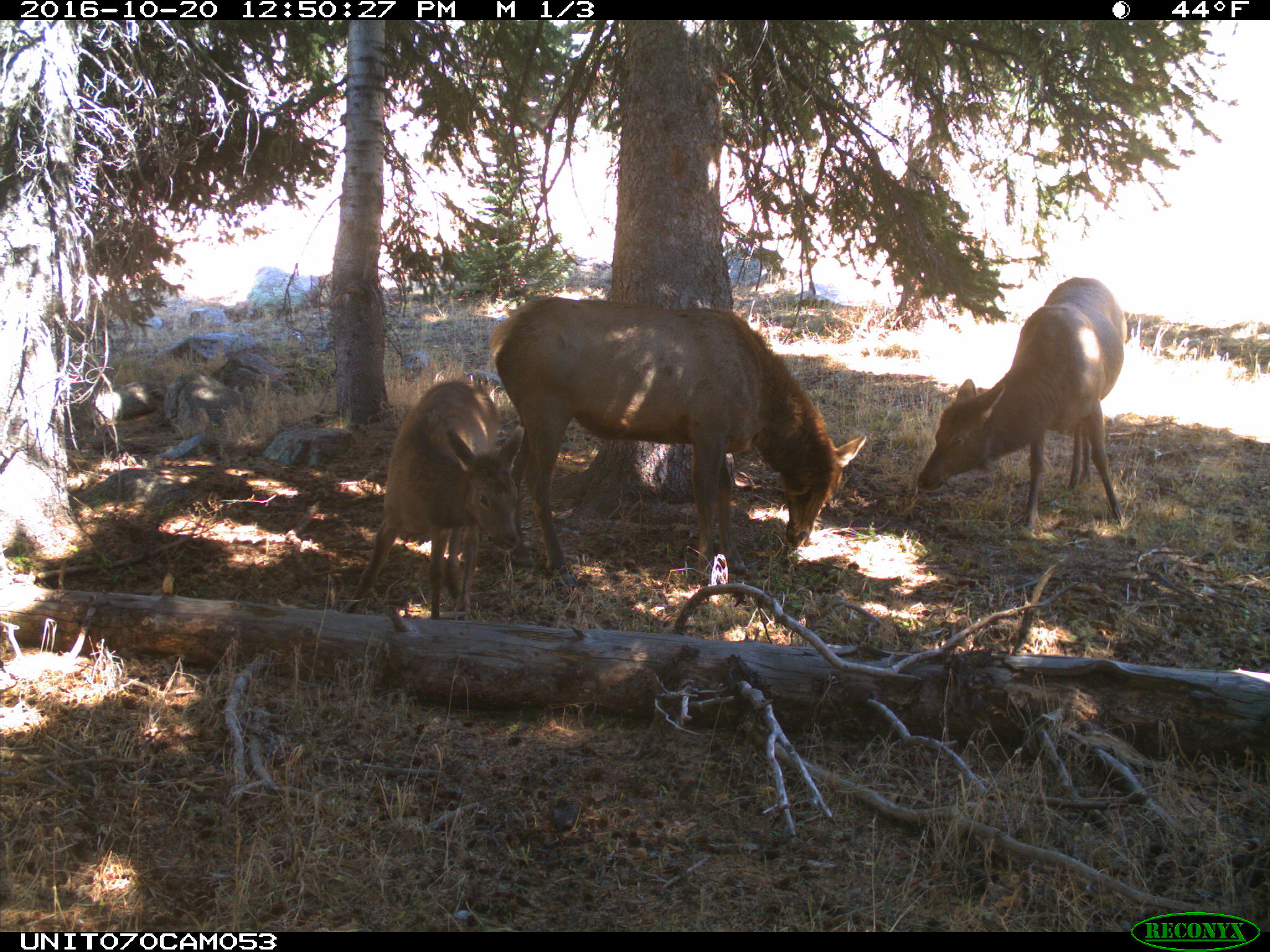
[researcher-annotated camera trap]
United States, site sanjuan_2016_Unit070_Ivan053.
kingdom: Animalia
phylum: Chordata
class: Mammalia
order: Artiodactyla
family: Cervidae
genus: Cervus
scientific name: Cervus elaphus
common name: red deer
Cervus elaphus (red deer).